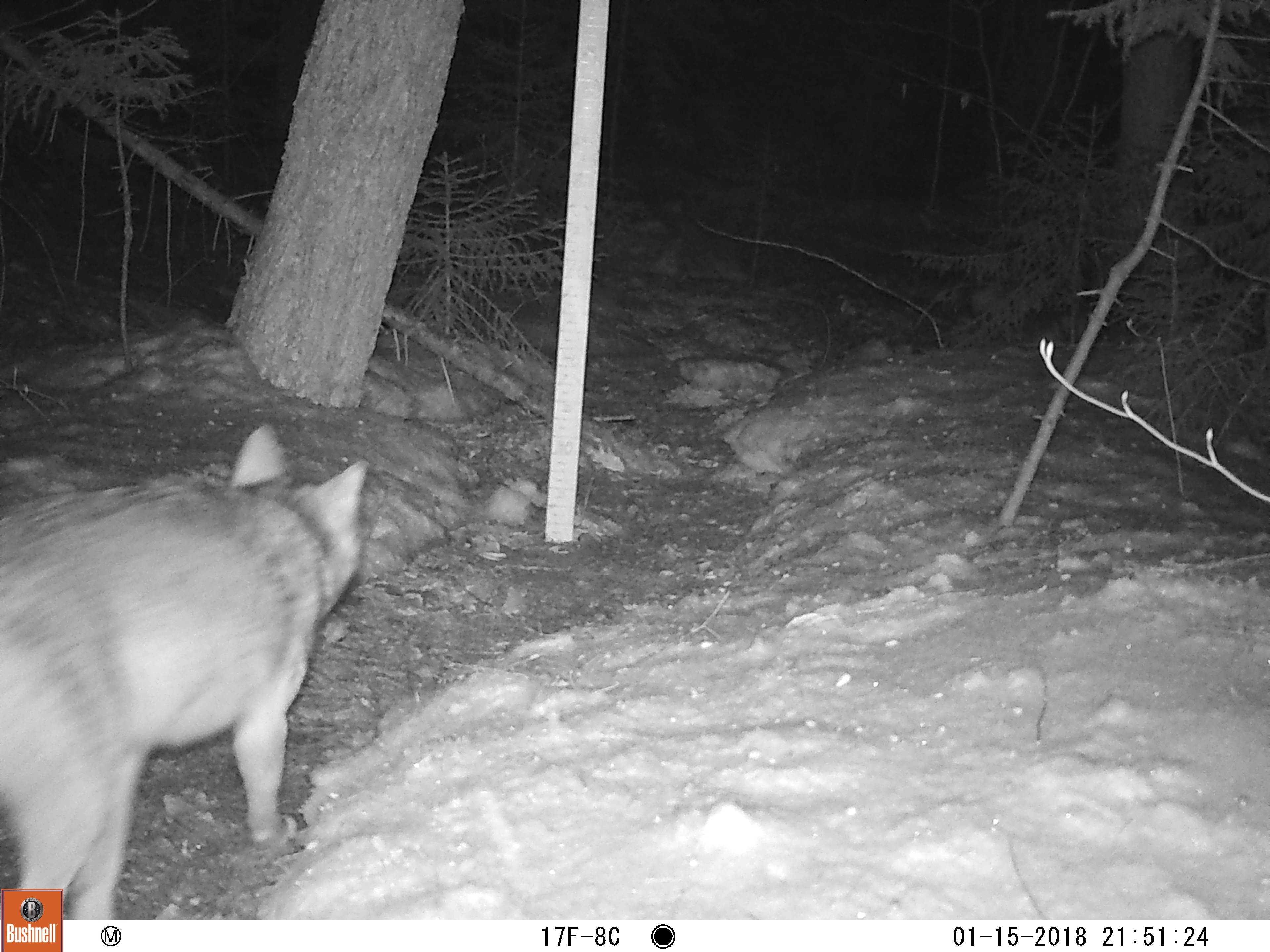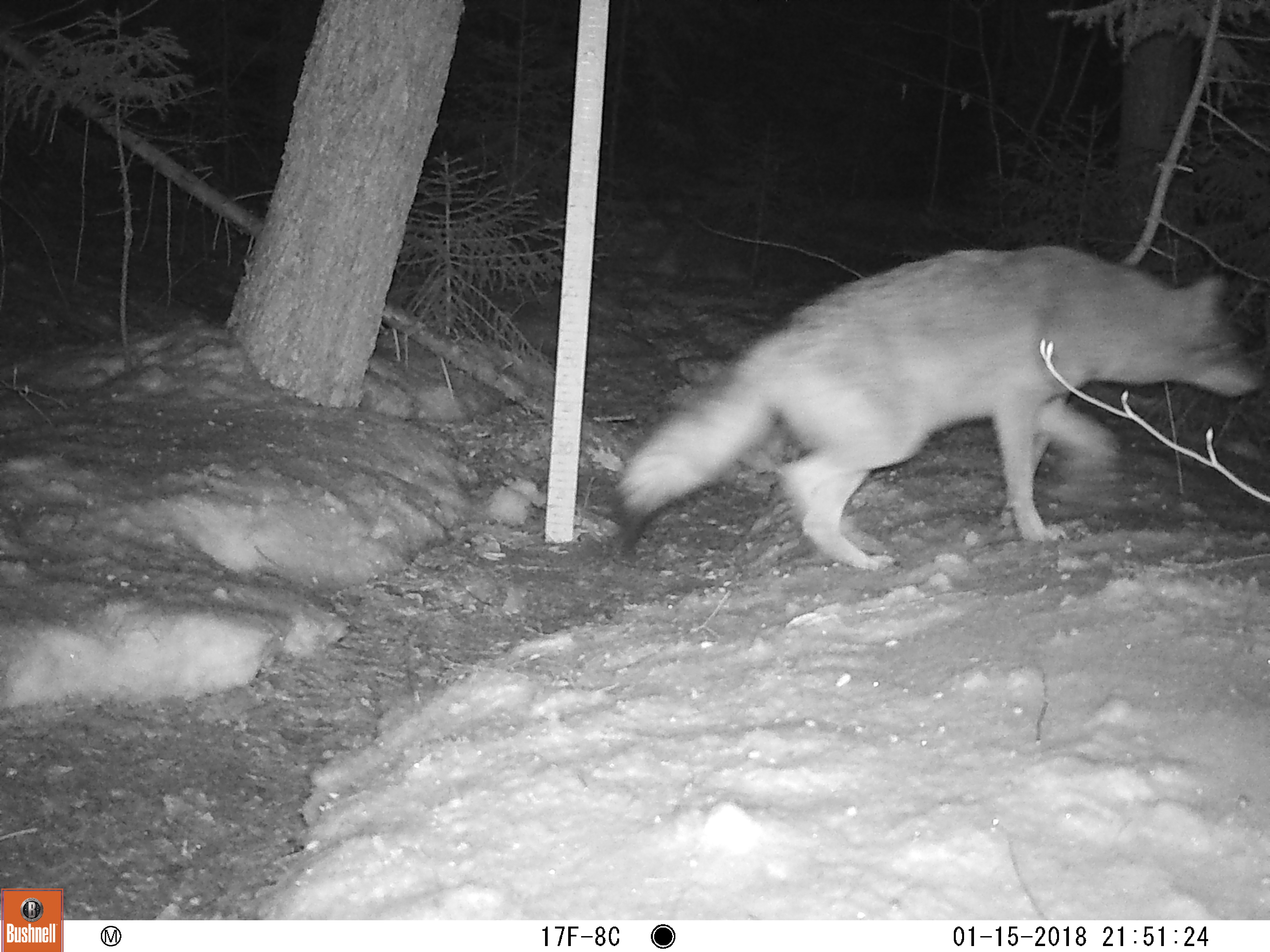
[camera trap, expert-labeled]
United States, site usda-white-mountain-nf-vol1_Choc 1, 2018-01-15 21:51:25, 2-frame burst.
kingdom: Animalia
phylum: Chordata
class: Mammalia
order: Carnivora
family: Canidae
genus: Canis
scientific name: Canis latrans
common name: coyote